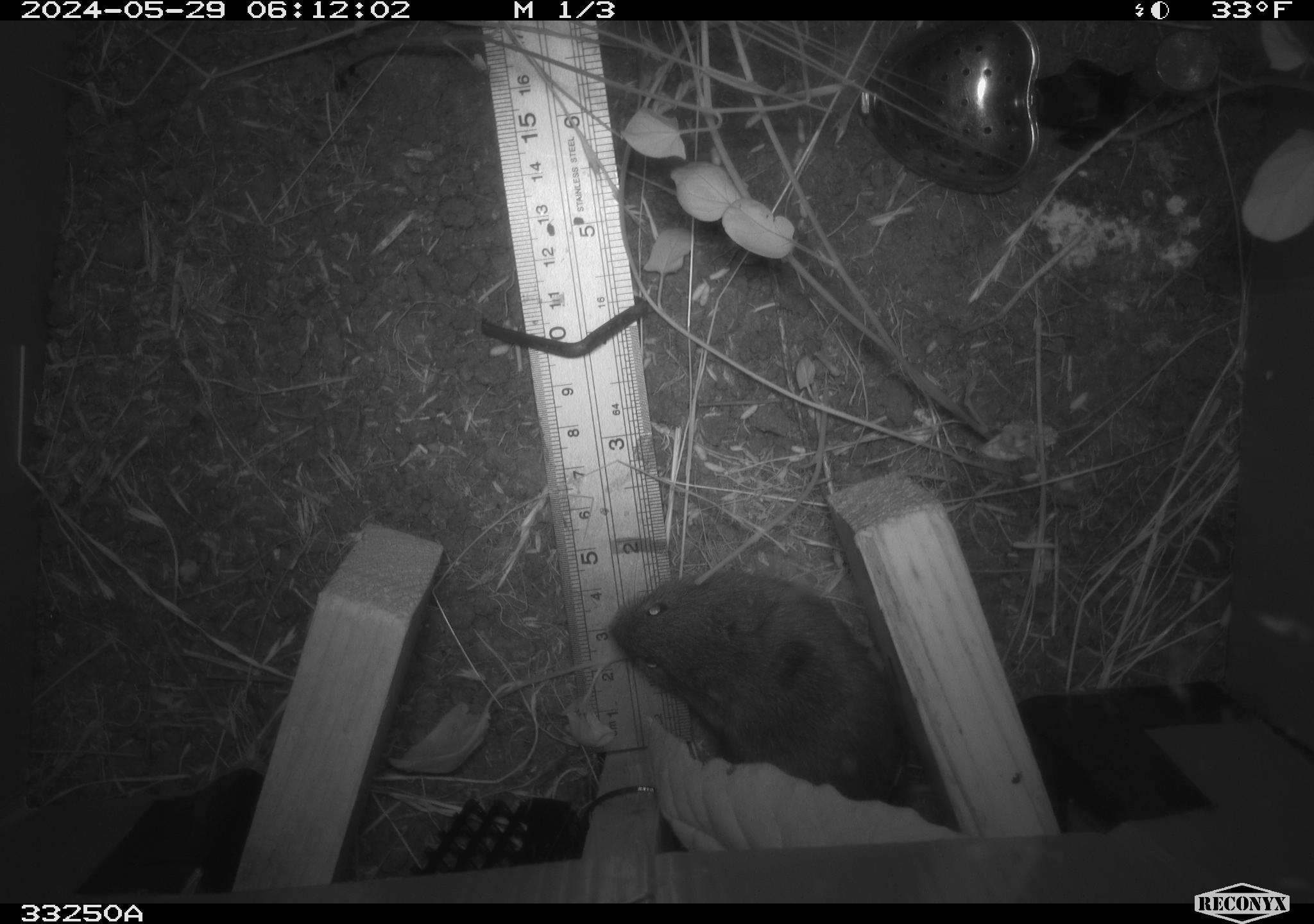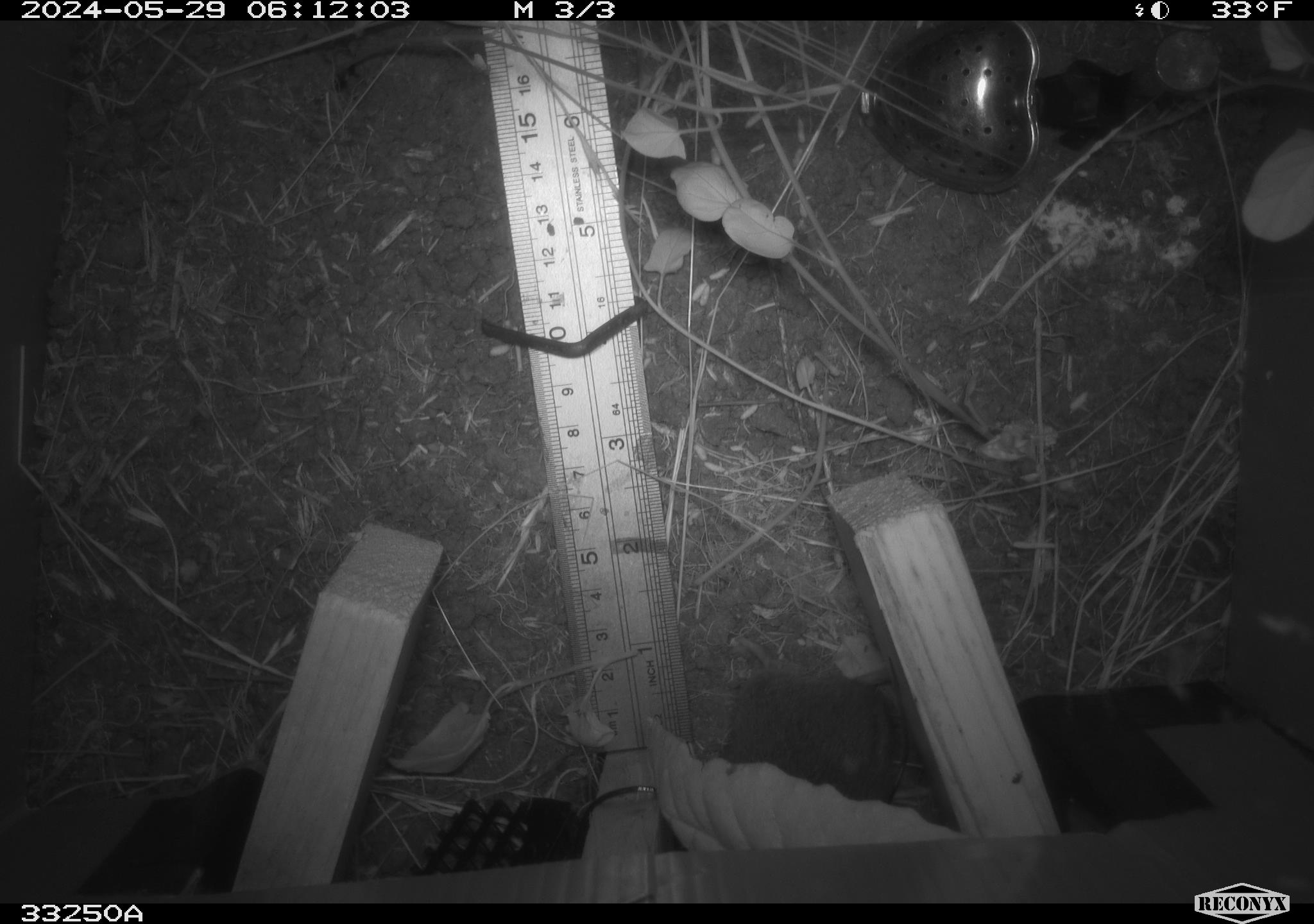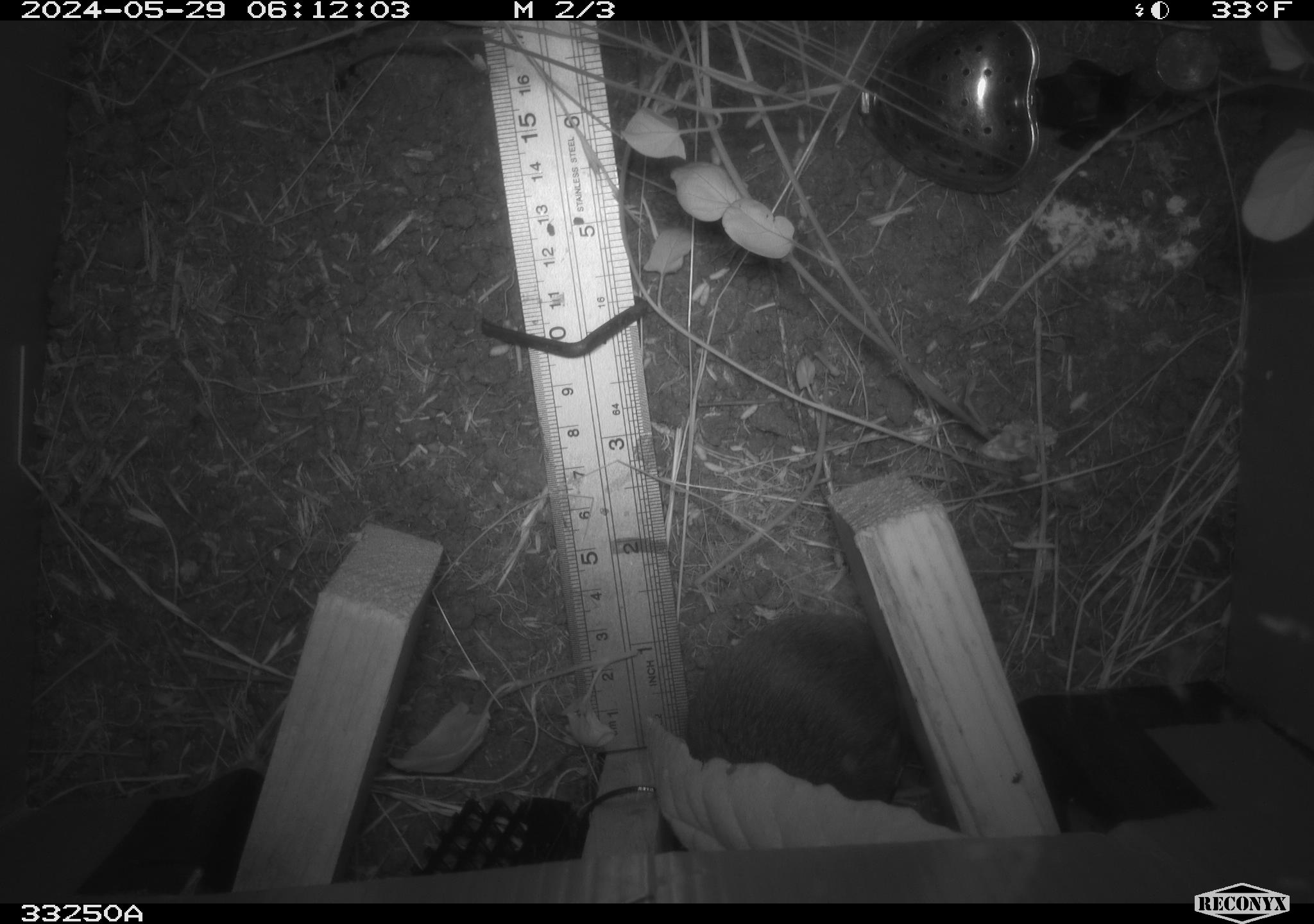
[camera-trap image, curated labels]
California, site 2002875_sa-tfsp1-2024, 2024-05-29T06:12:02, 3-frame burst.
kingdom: Animalia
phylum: Chordata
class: Mammalia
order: Rodentia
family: Cricetidae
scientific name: Arvicolinae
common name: voles, lemmings, and muskrats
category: arvicolinae subfamily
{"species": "arvicolinae subfamily (voles, lemmings, and muskrats) (Arvicolinae)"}